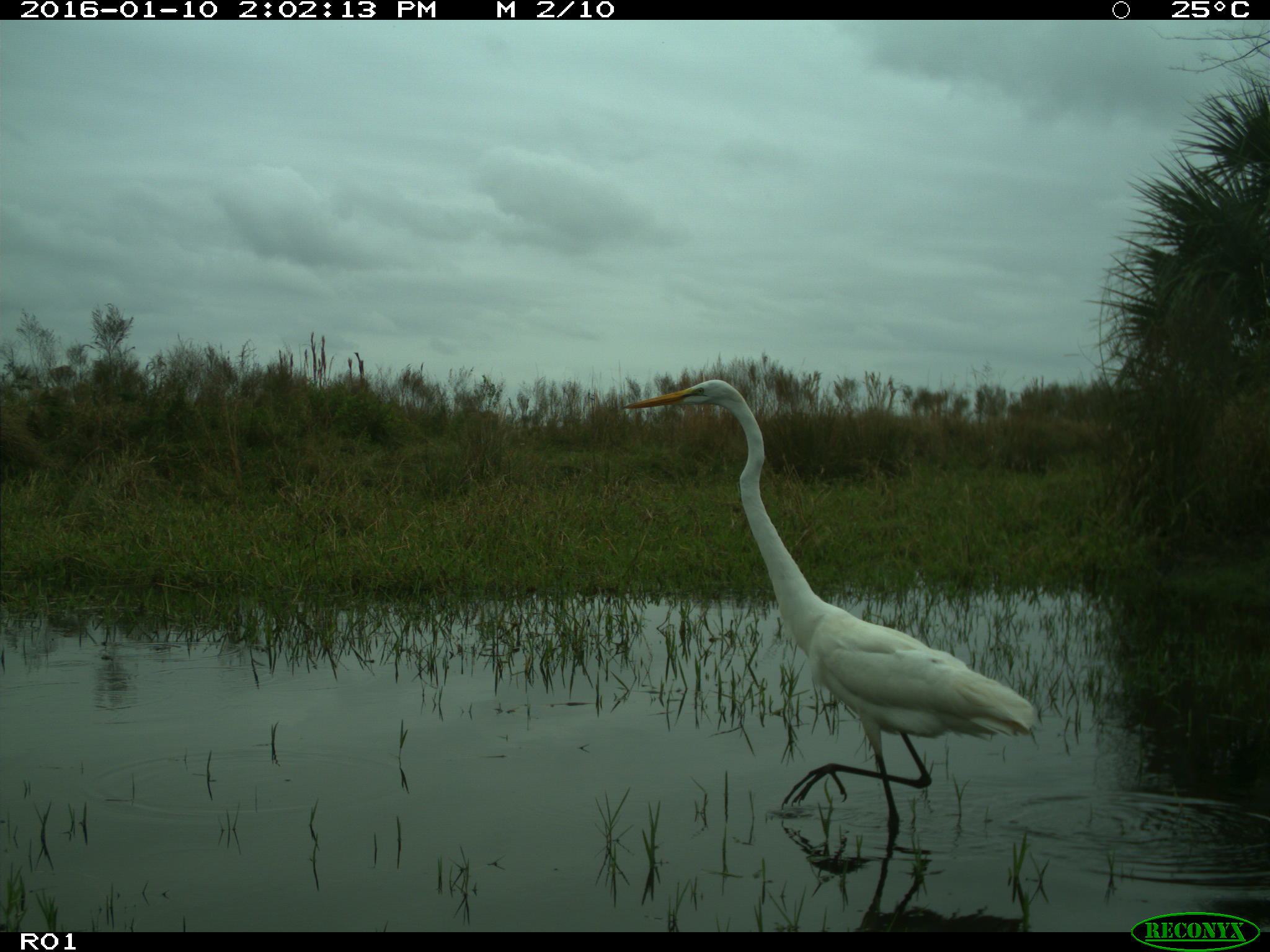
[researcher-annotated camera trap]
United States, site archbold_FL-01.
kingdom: Animalia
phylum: Chordata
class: Aves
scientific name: Aves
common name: birds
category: unidentified bird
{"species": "unidentified bird (birds) (Aves)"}